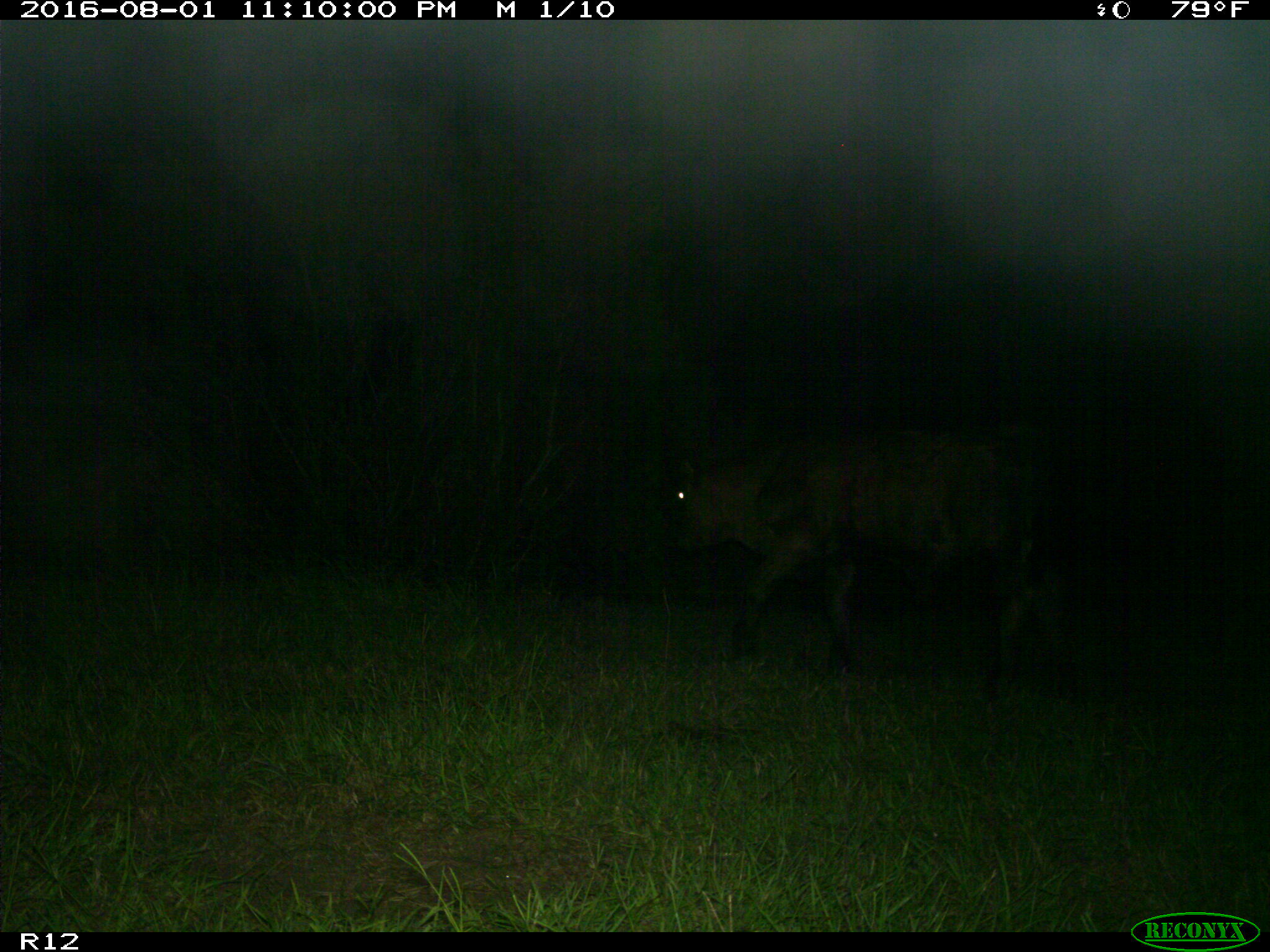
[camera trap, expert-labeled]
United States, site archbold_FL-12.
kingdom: Animalia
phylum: Chordata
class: Mammalia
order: Artiodactyla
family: Bovidae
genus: Bos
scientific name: Bos taurus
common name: domestic cow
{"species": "Bos taurus (domestic cow)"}